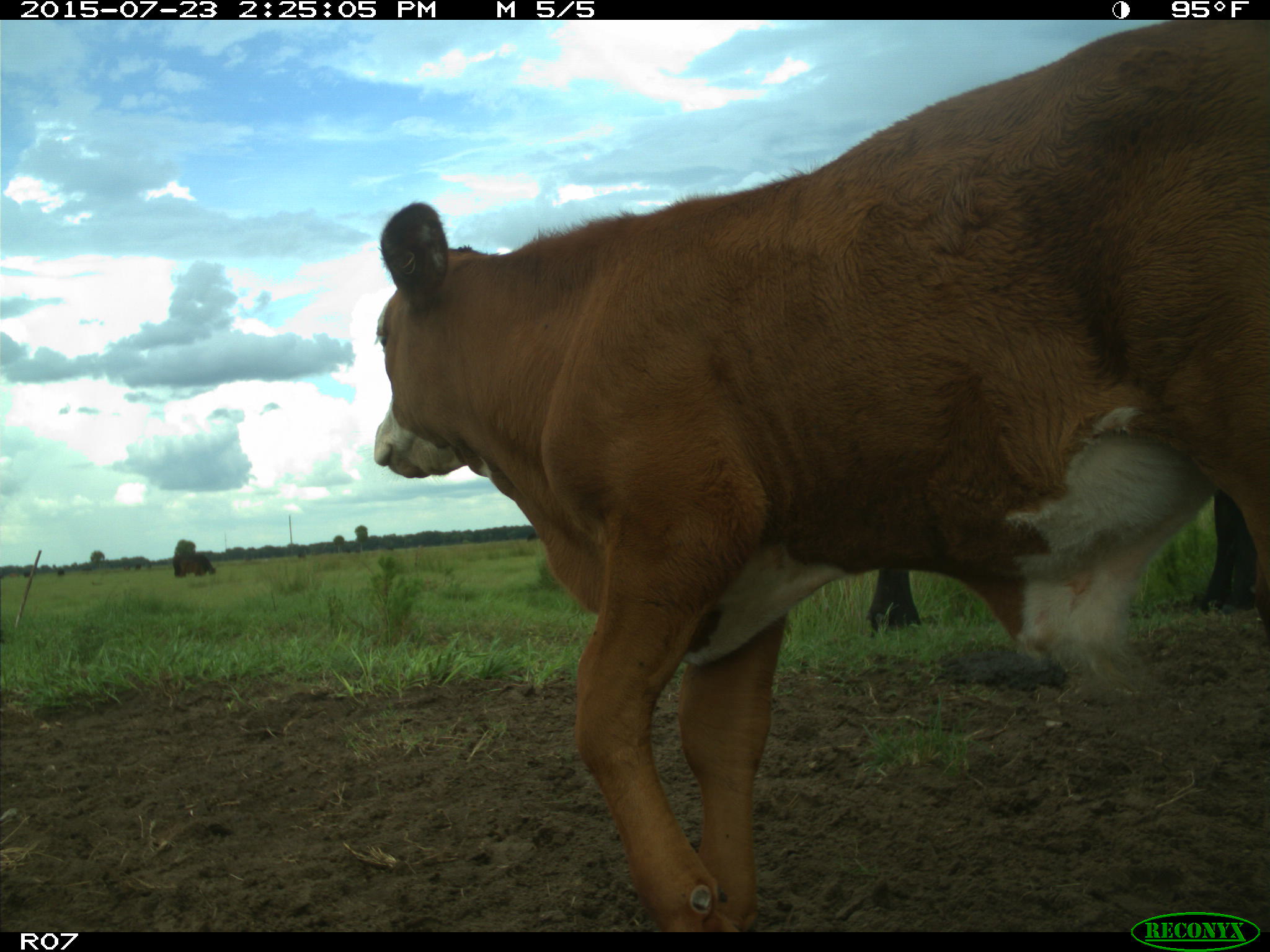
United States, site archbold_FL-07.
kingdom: Animalia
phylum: Chordata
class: Mammalia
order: Artiodactyla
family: Bovidae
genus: Bos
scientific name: Bos taurus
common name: domestic cow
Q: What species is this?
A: Bos taurus (domestic cow).